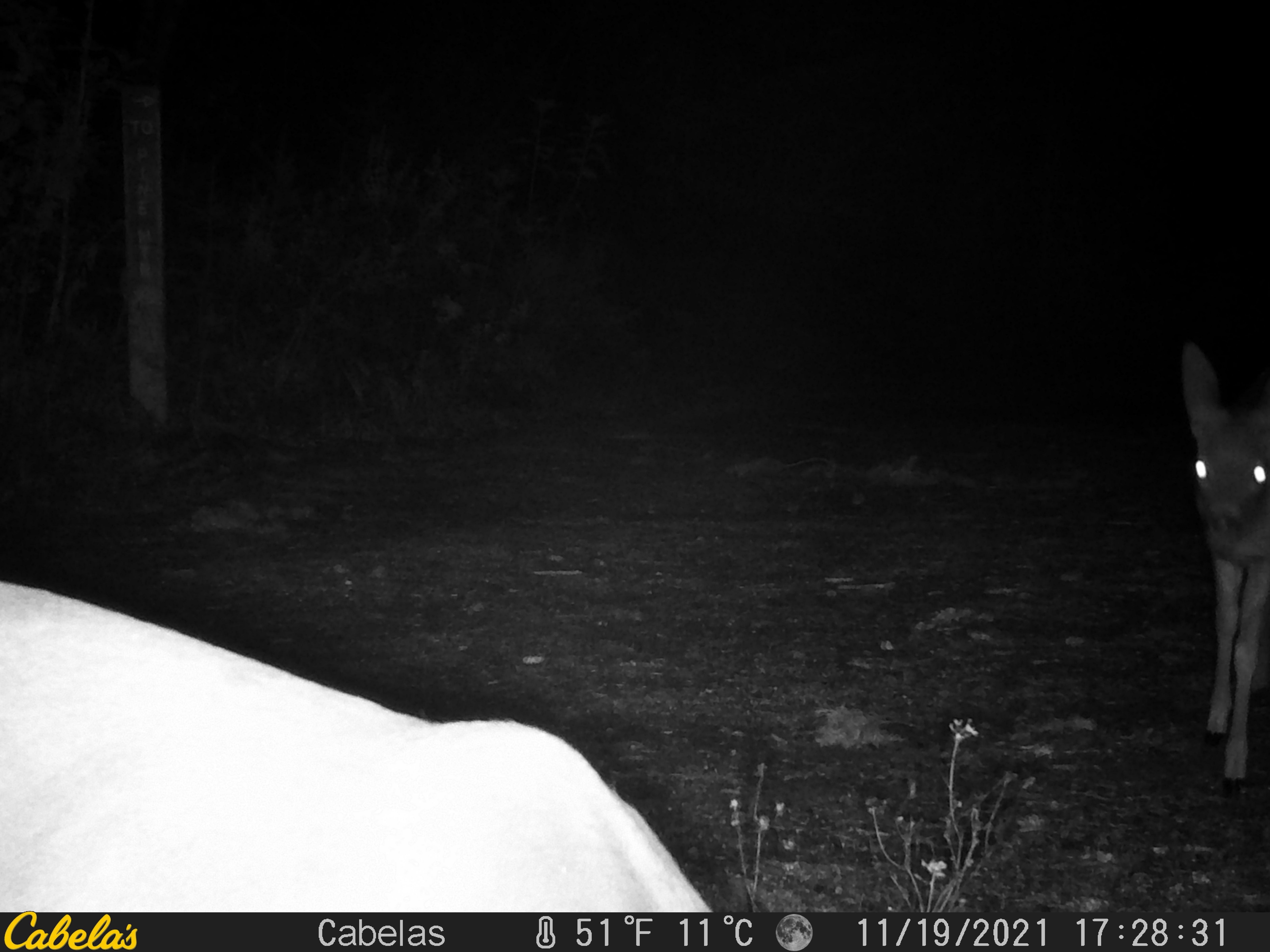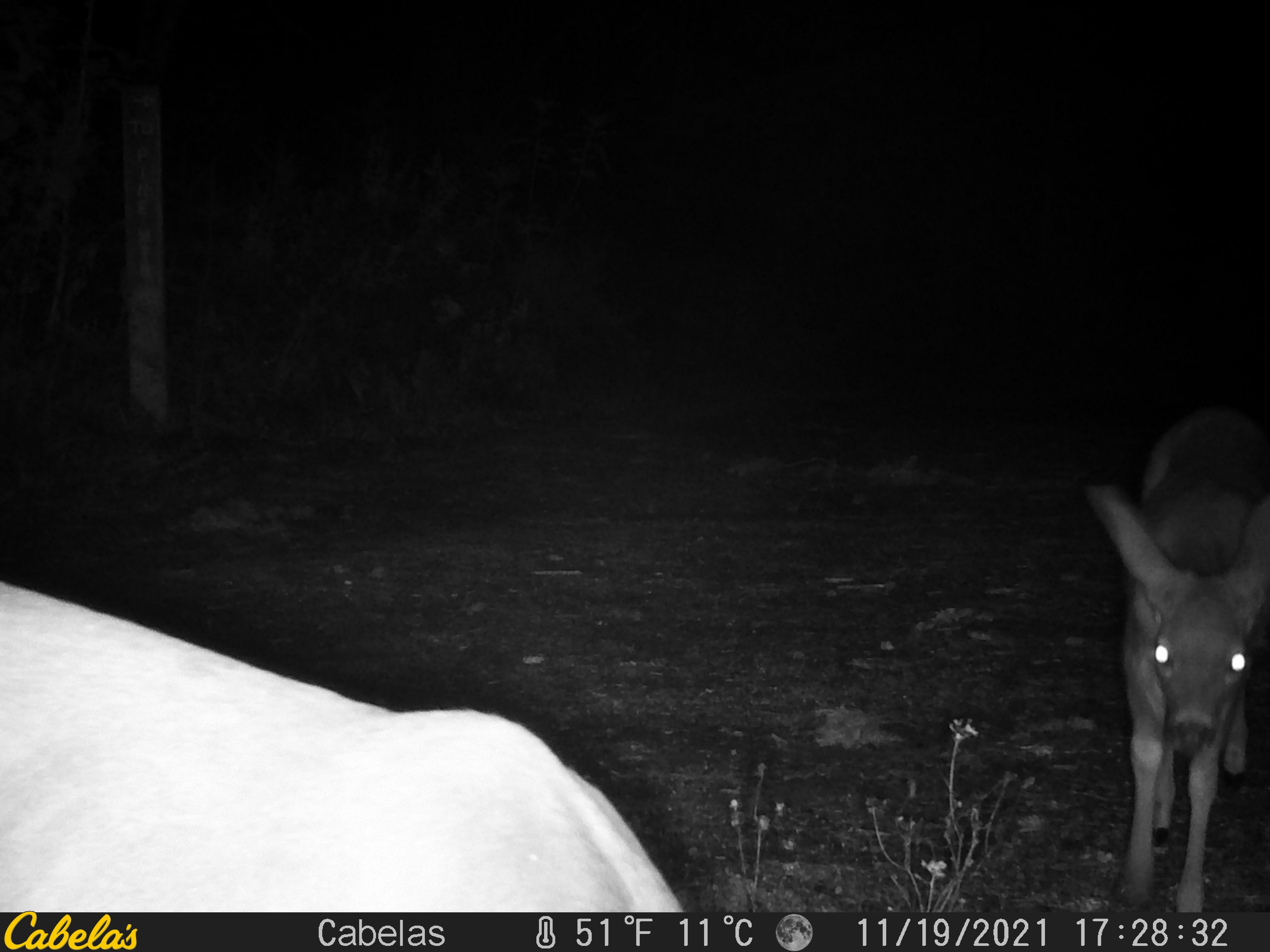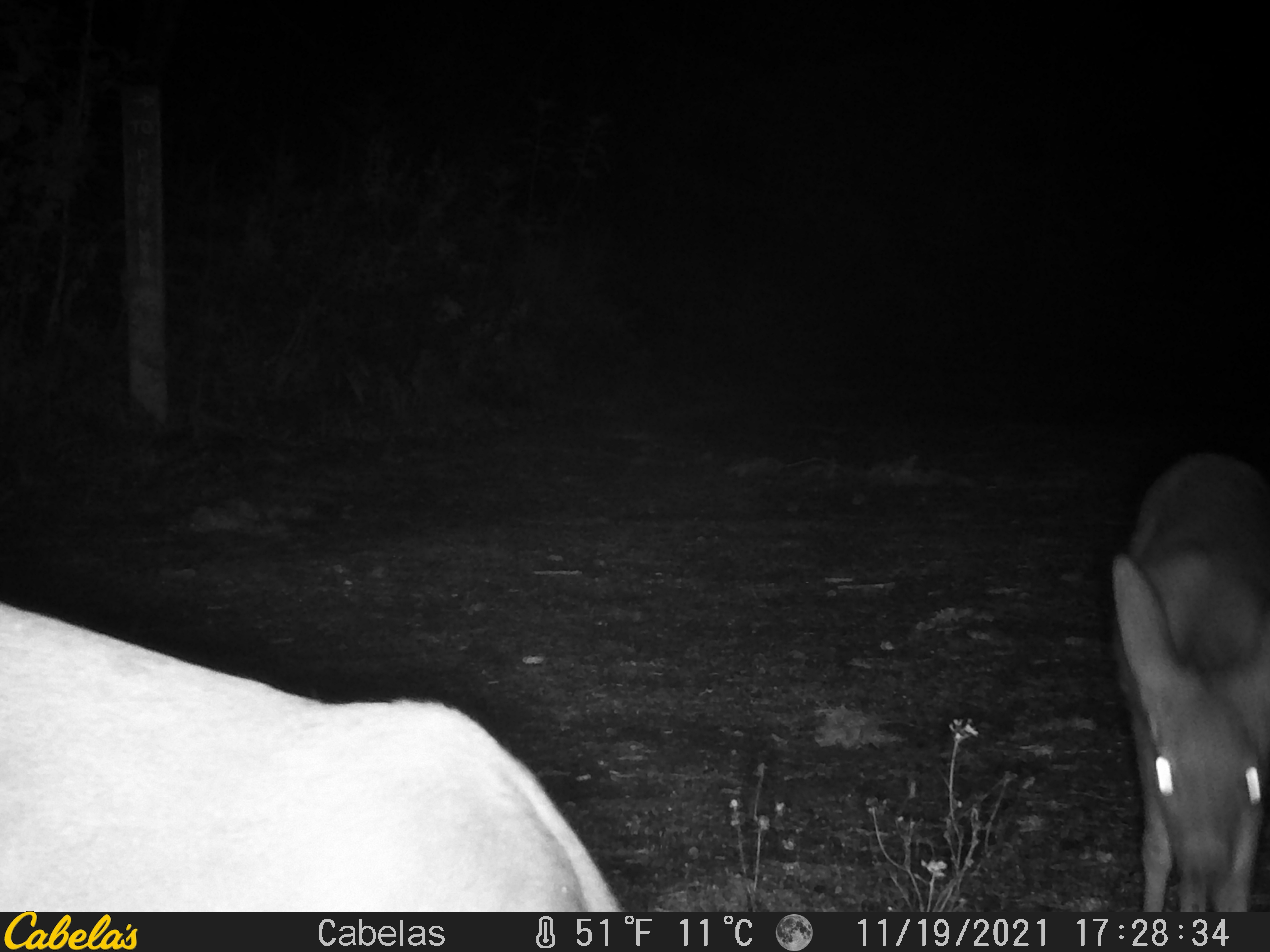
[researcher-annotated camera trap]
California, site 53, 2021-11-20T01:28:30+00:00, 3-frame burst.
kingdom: Animalia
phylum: Chordata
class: Mammalia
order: Artiodactyla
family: Cervidae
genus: Odocoileus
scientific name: Odocoileus hemionus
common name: mule deer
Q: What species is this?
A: Mule deer (Odocoileus hemionus).